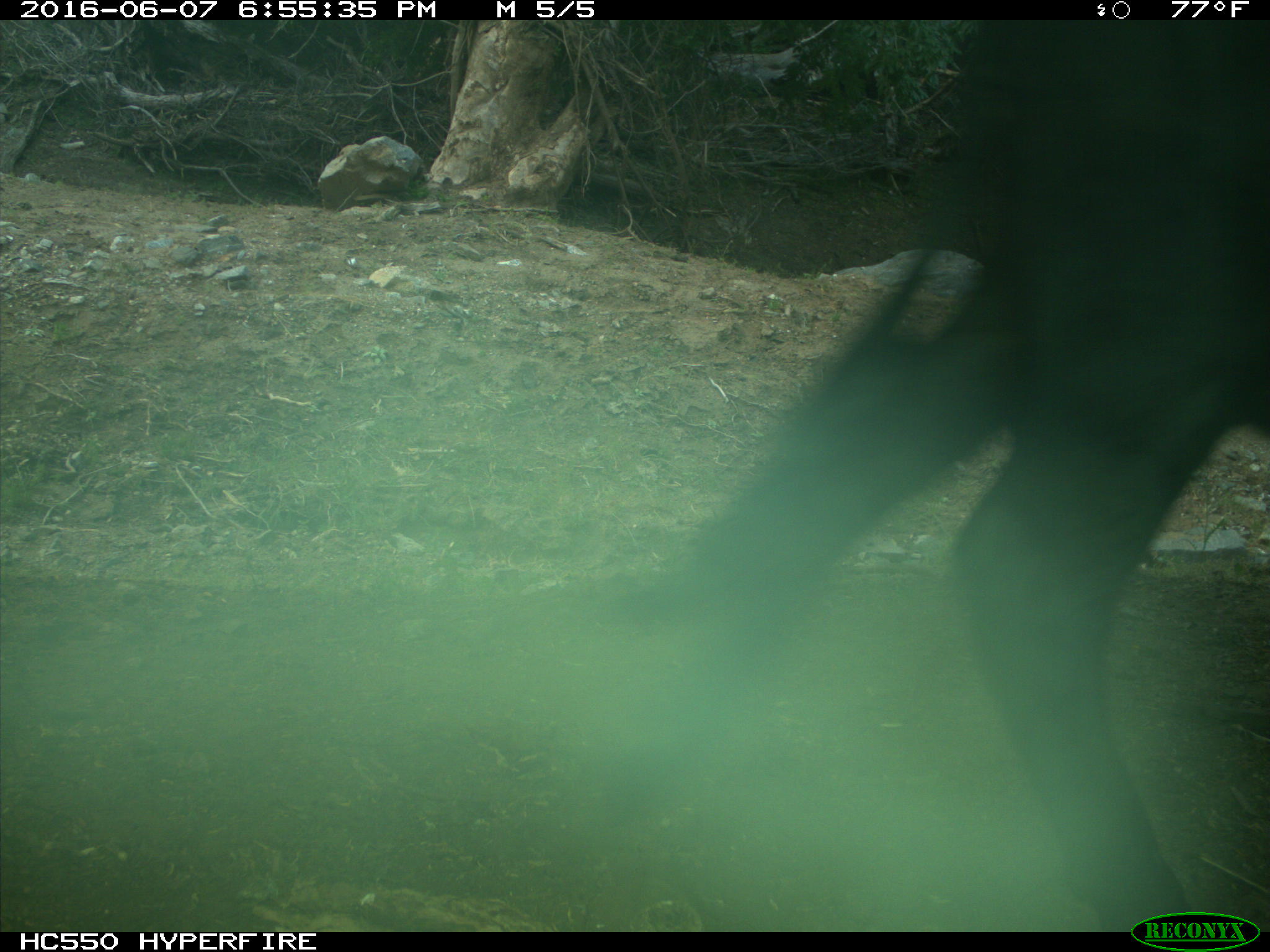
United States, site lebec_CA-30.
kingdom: Animalia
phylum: Chordata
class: Mammalia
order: Artiodactyla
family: Bovidae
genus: Bos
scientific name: Bos taurus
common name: domestic cow